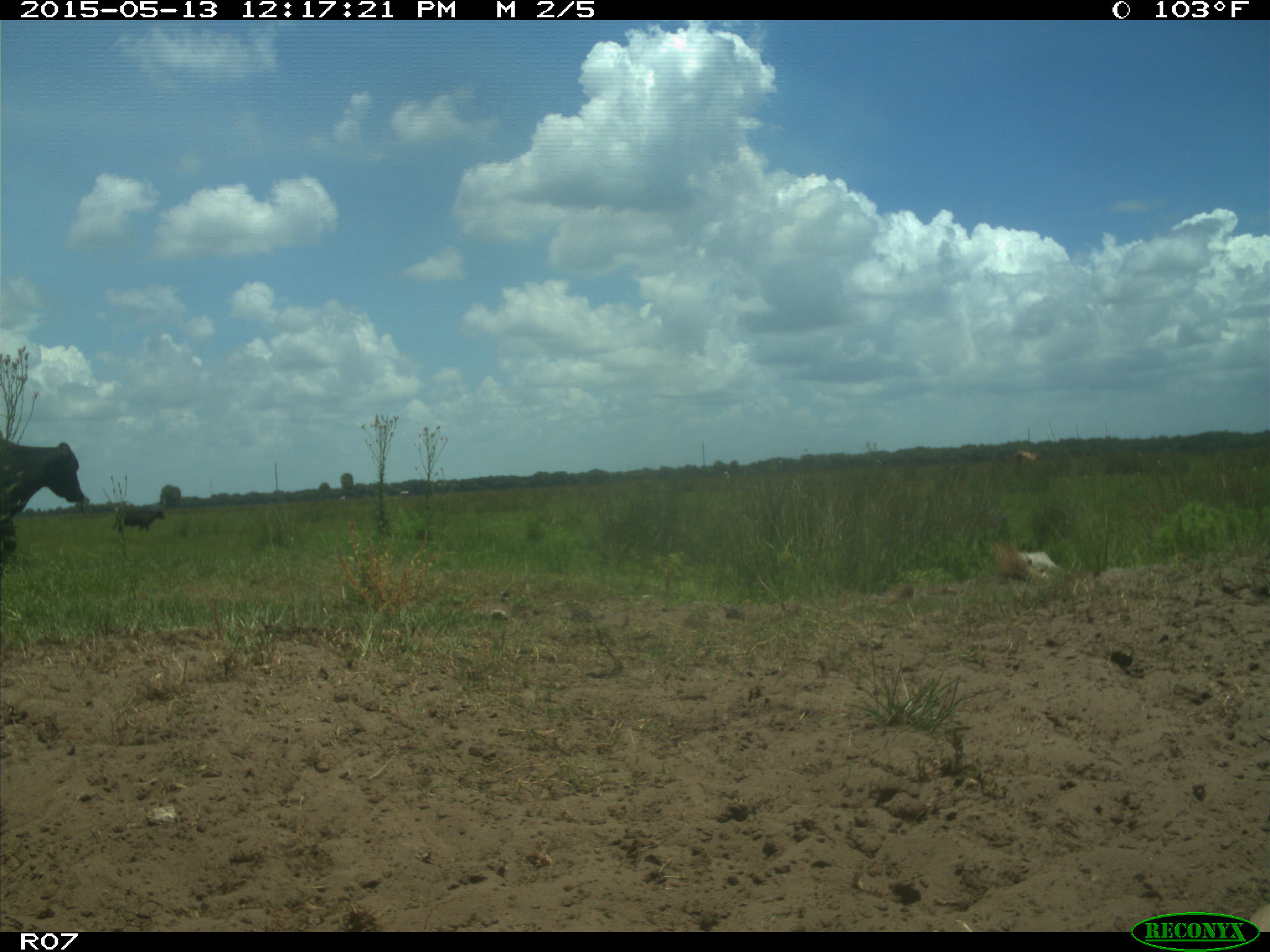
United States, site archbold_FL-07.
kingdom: Animalia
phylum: Chordata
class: Mammalia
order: Artiodactyla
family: Bovidae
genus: Bos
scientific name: Bos taurus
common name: domestic cow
Bos taurus (domestic cow).